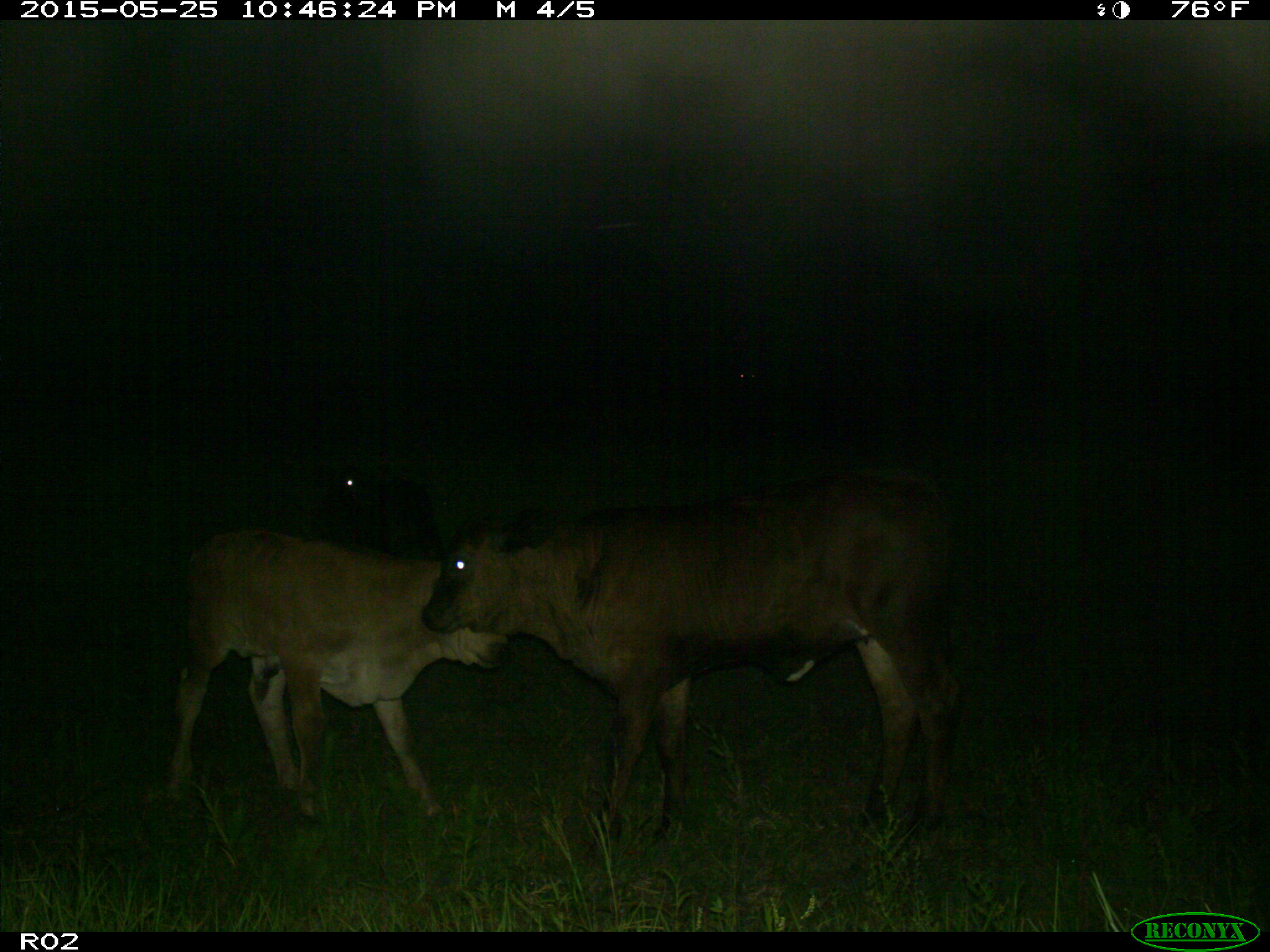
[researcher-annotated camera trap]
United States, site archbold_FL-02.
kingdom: Animalia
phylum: Chordata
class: Mammalia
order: Artiodactyla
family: Bovidae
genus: Bos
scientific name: Bos taurus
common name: domestic cow